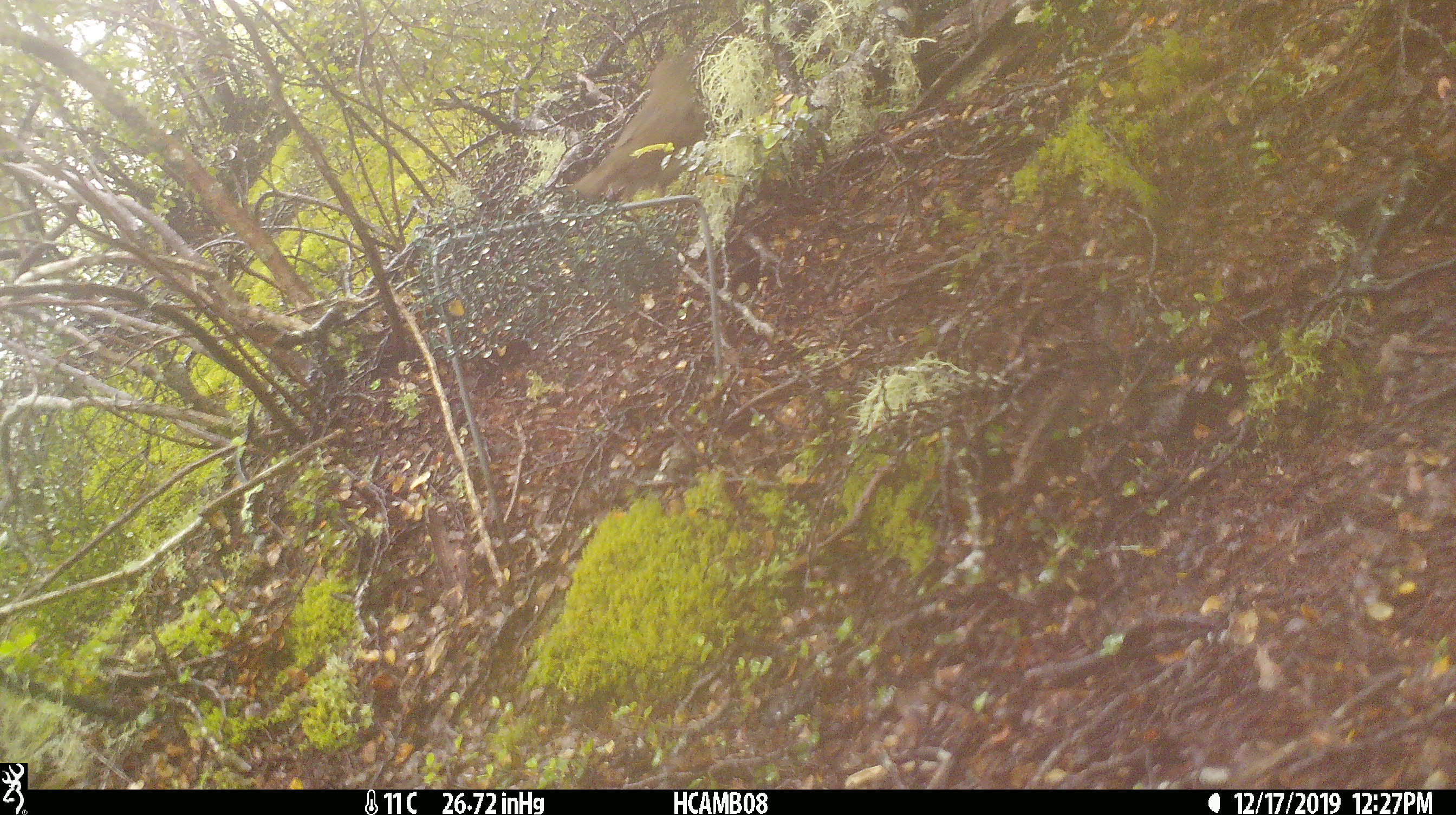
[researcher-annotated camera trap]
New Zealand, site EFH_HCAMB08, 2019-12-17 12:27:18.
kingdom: Animalia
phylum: Chordata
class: Aves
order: Passeriformes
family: Turdidae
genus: Turdus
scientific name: Turdus philomelos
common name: song thrush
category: thrush